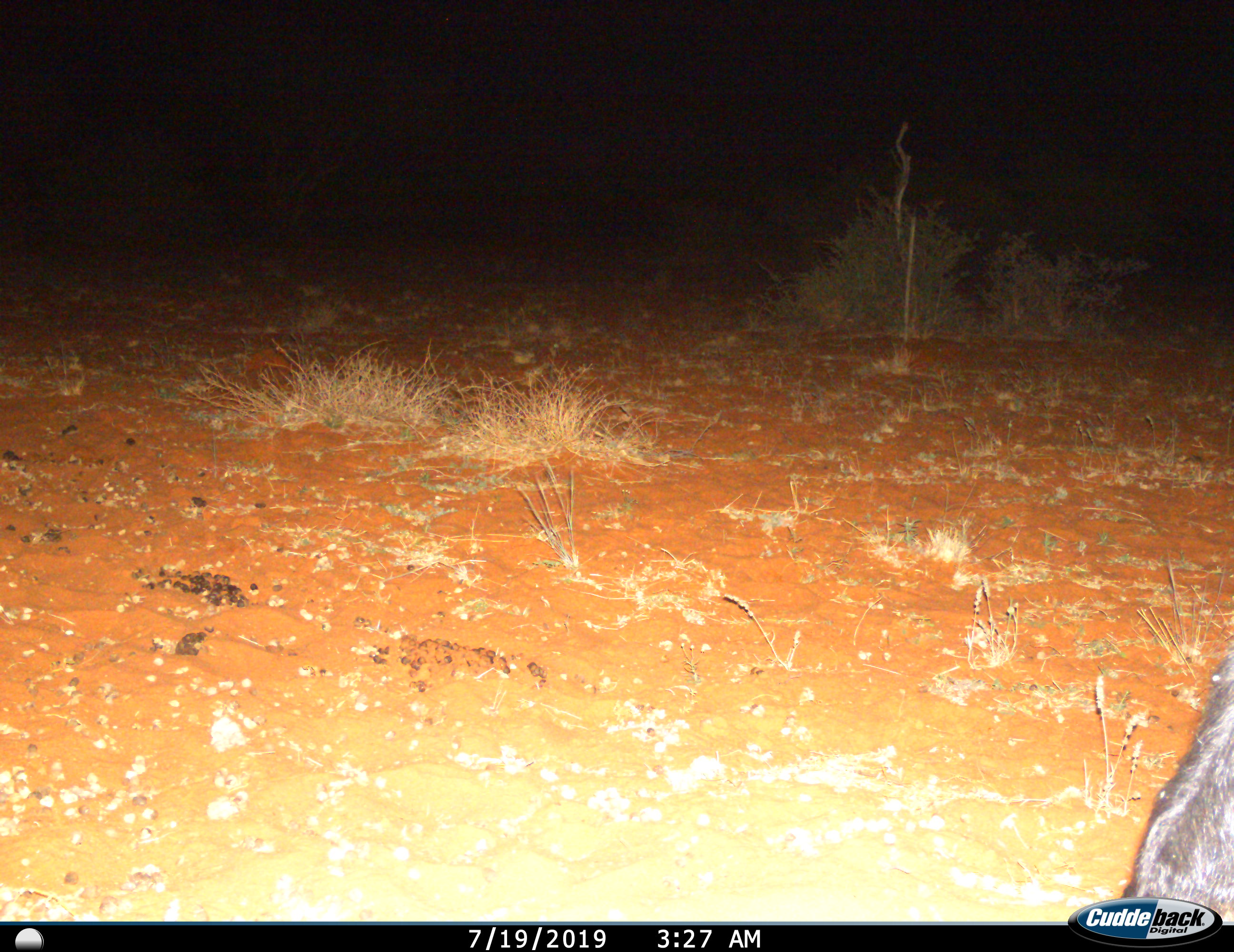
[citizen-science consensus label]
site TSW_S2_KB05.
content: unidentified animal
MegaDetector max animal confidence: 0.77